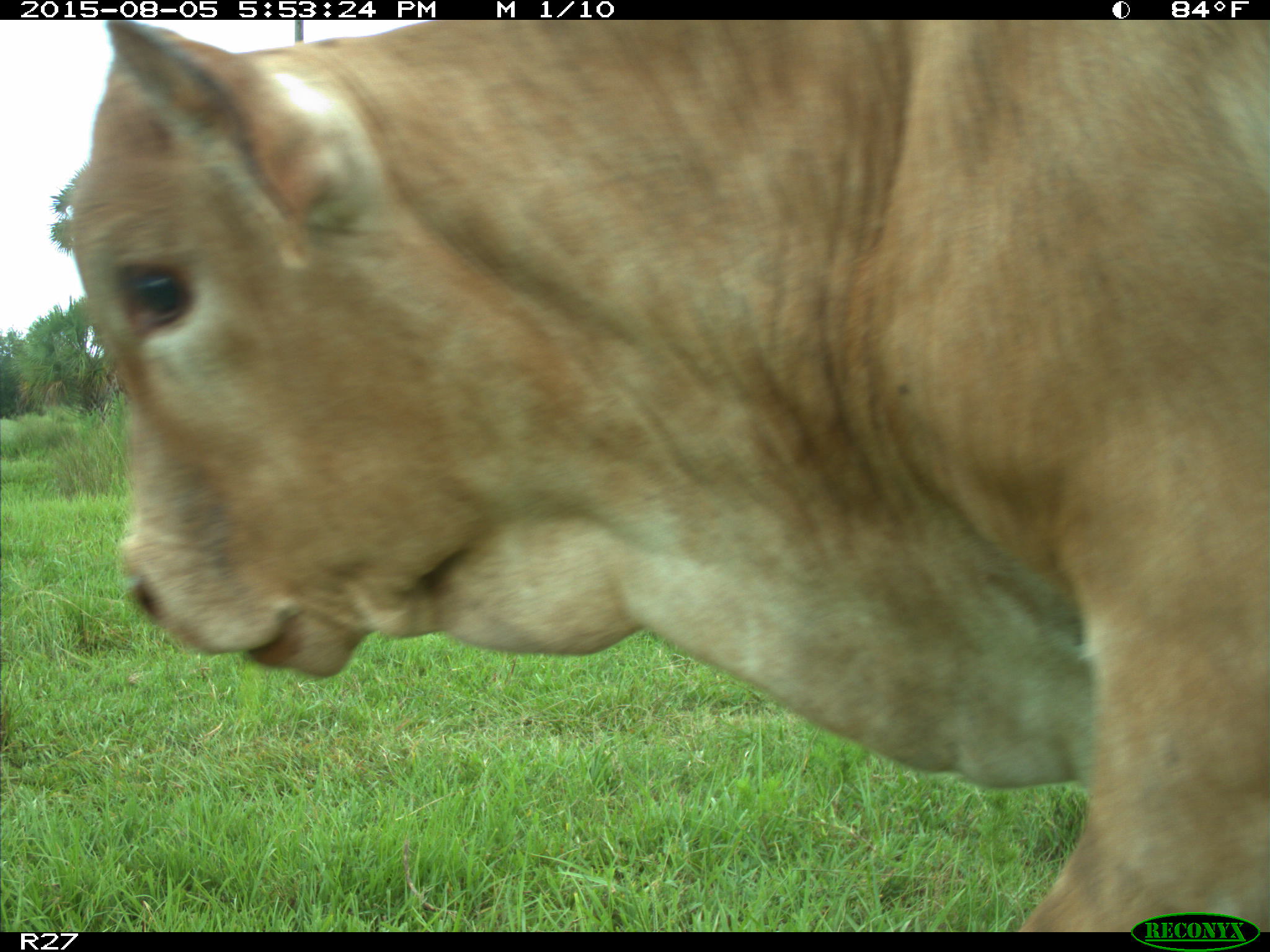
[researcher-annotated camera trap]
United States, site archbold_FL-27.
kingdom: Animalia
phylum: Chordata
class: Mammalia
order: Artiodactyla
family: Bovidae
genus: Bos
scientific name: Bos taurus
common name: domestic cow